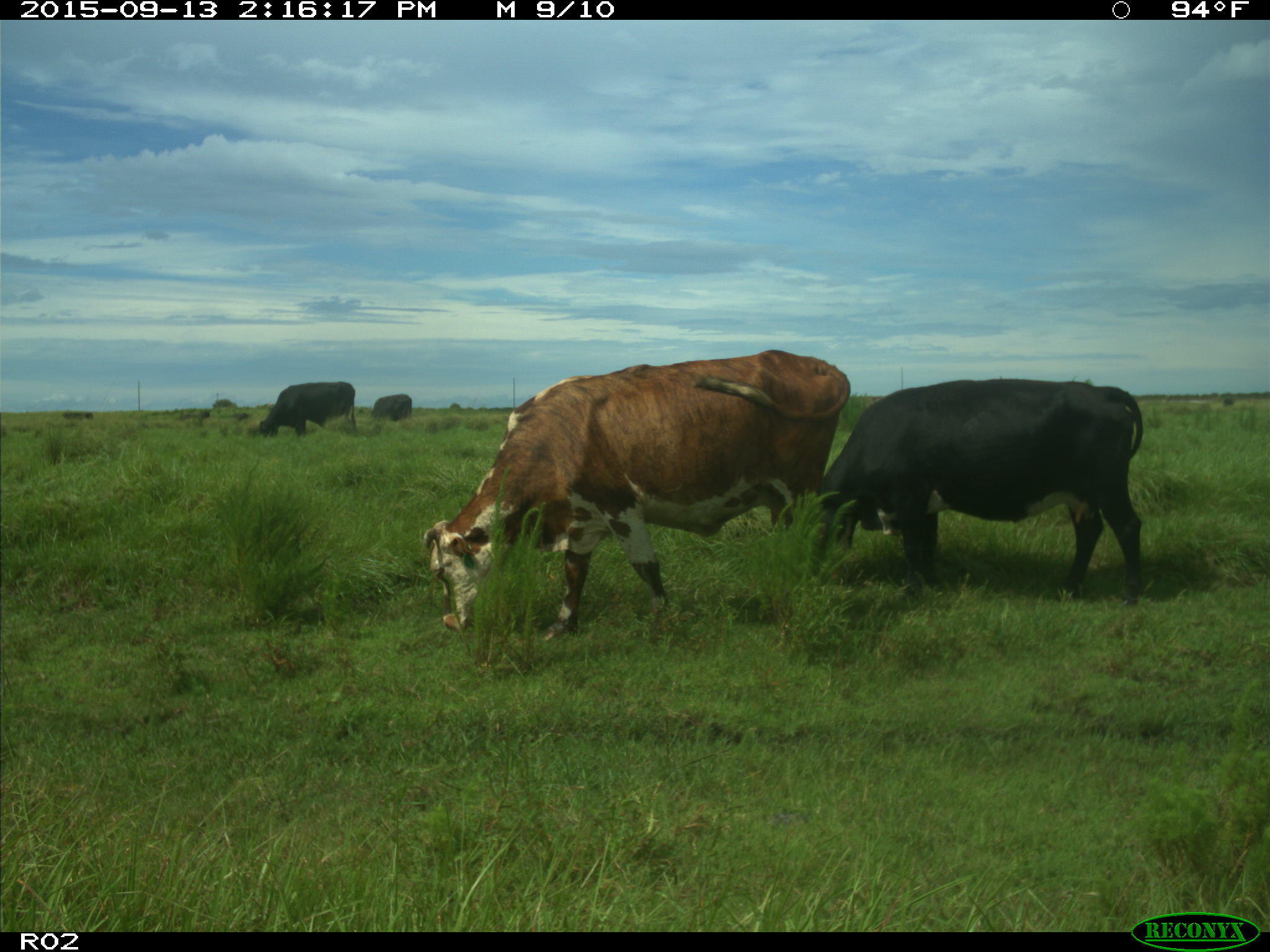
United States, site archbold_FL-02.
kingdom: Animalia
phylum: Chordata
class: Mammalia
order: Artiodactyla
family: Bovidae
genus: Bos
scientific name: Bos taurus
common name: domestic cow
Bos taurus (domestic cow).